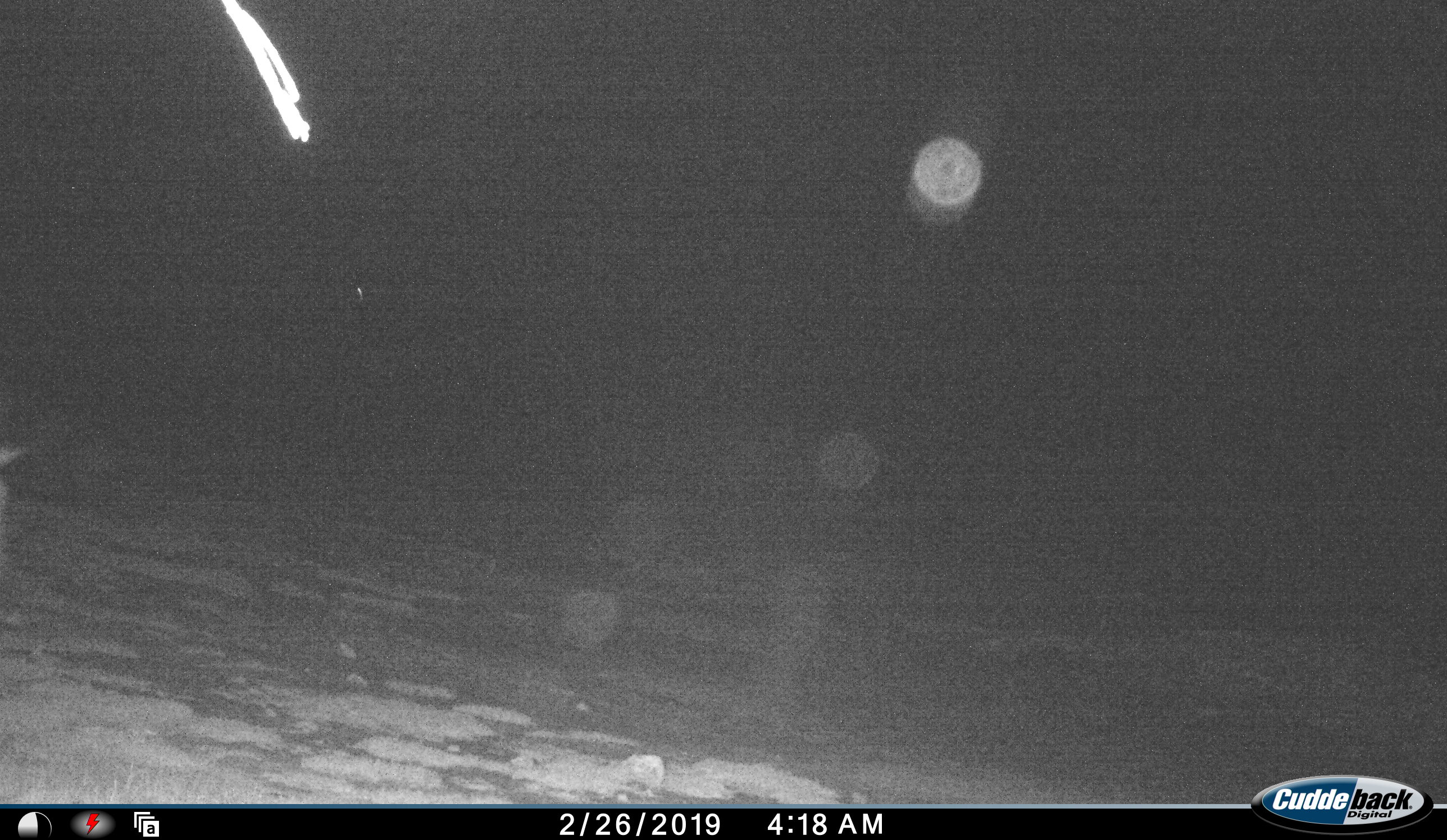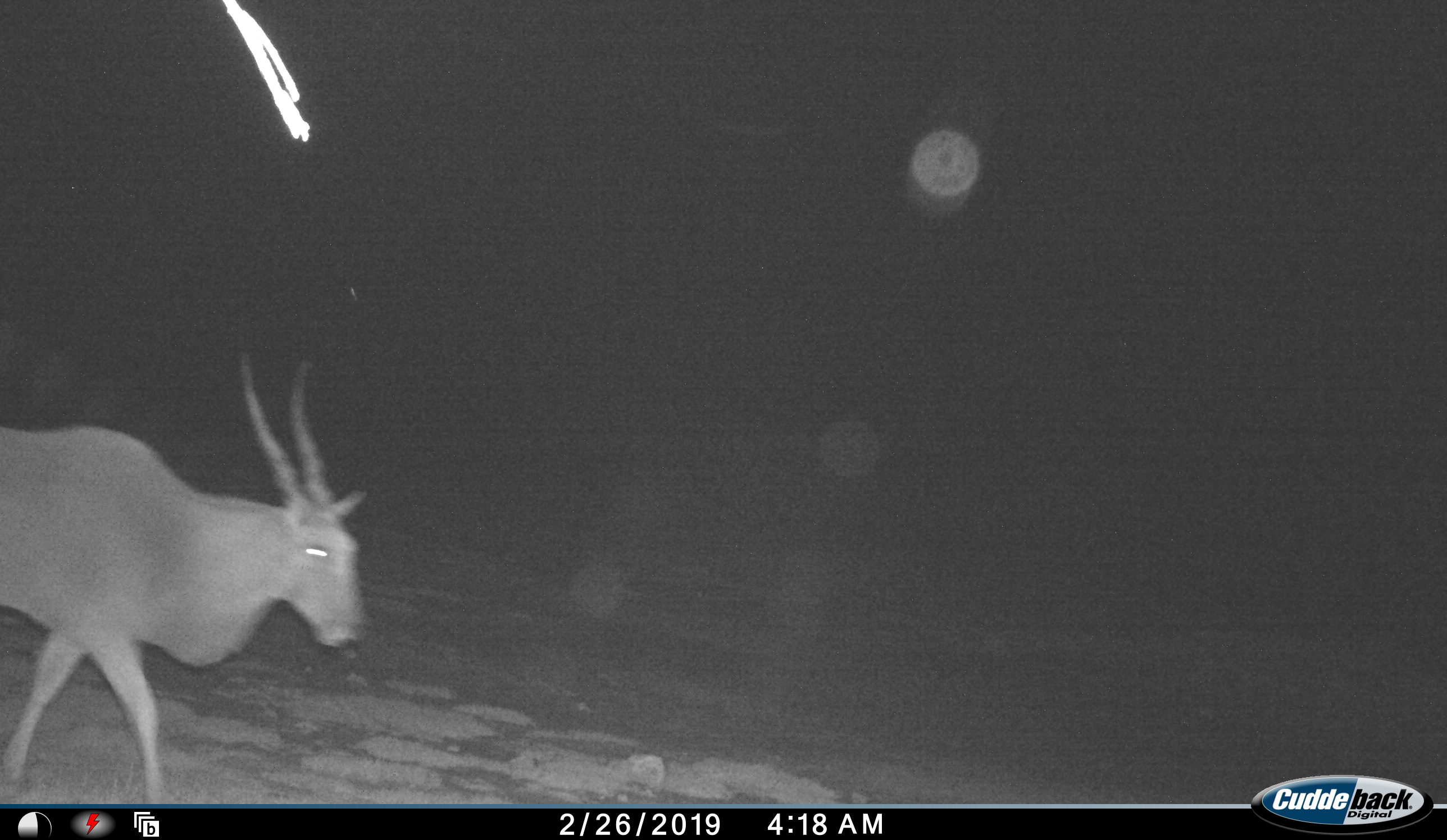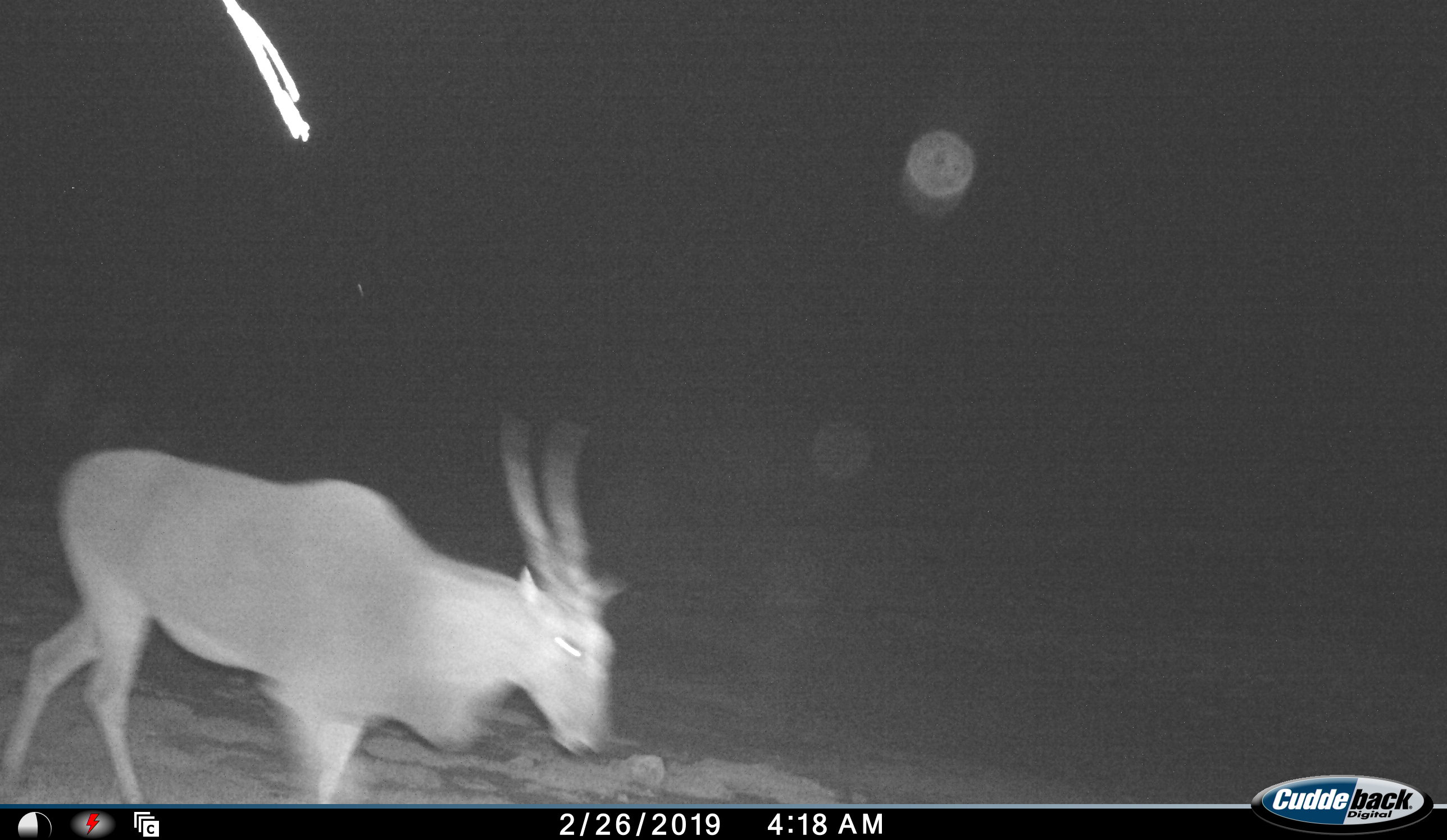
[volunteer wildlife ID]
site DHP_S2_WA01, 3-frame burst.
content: unidentified animal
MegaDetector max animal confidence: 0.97